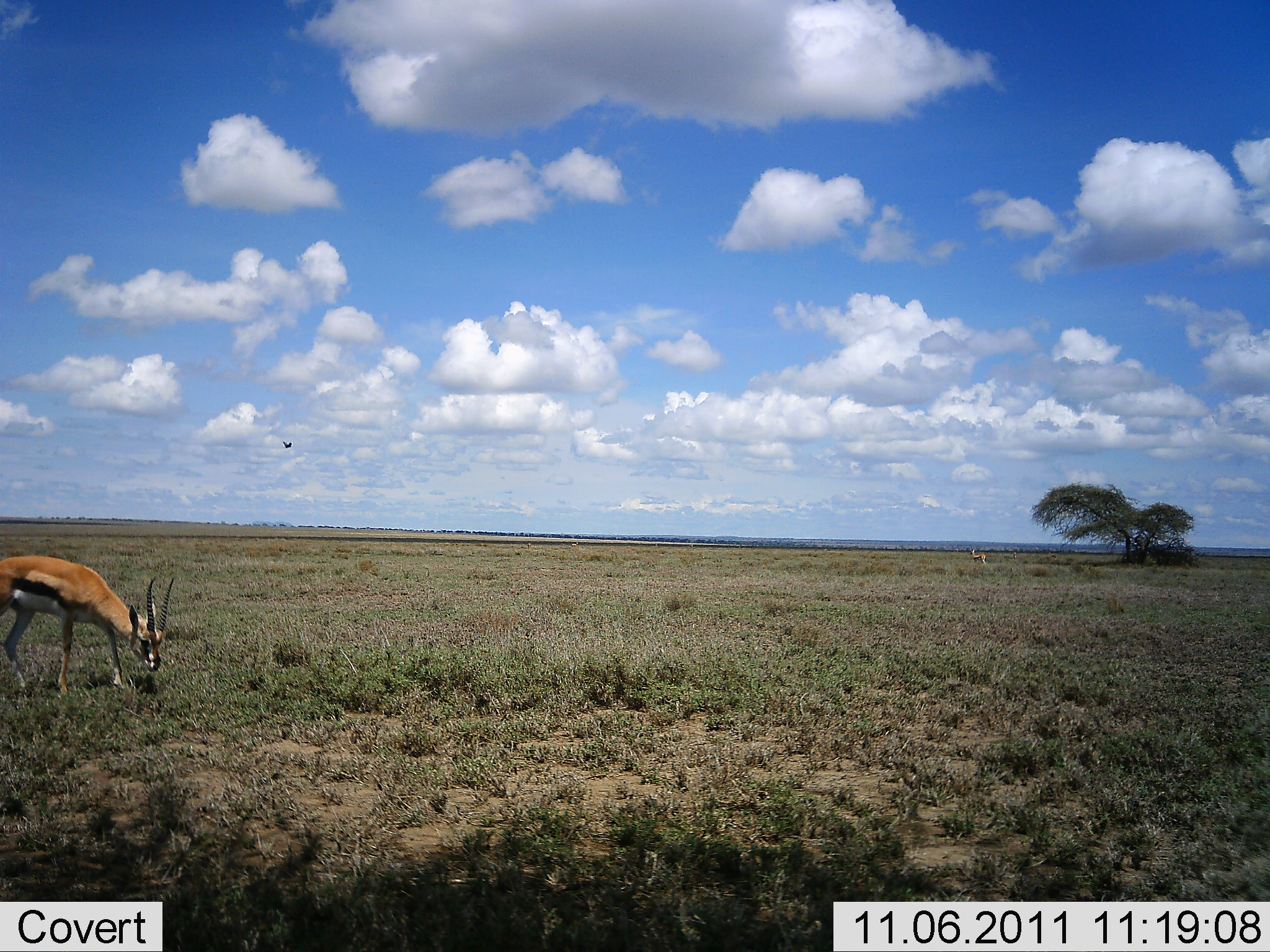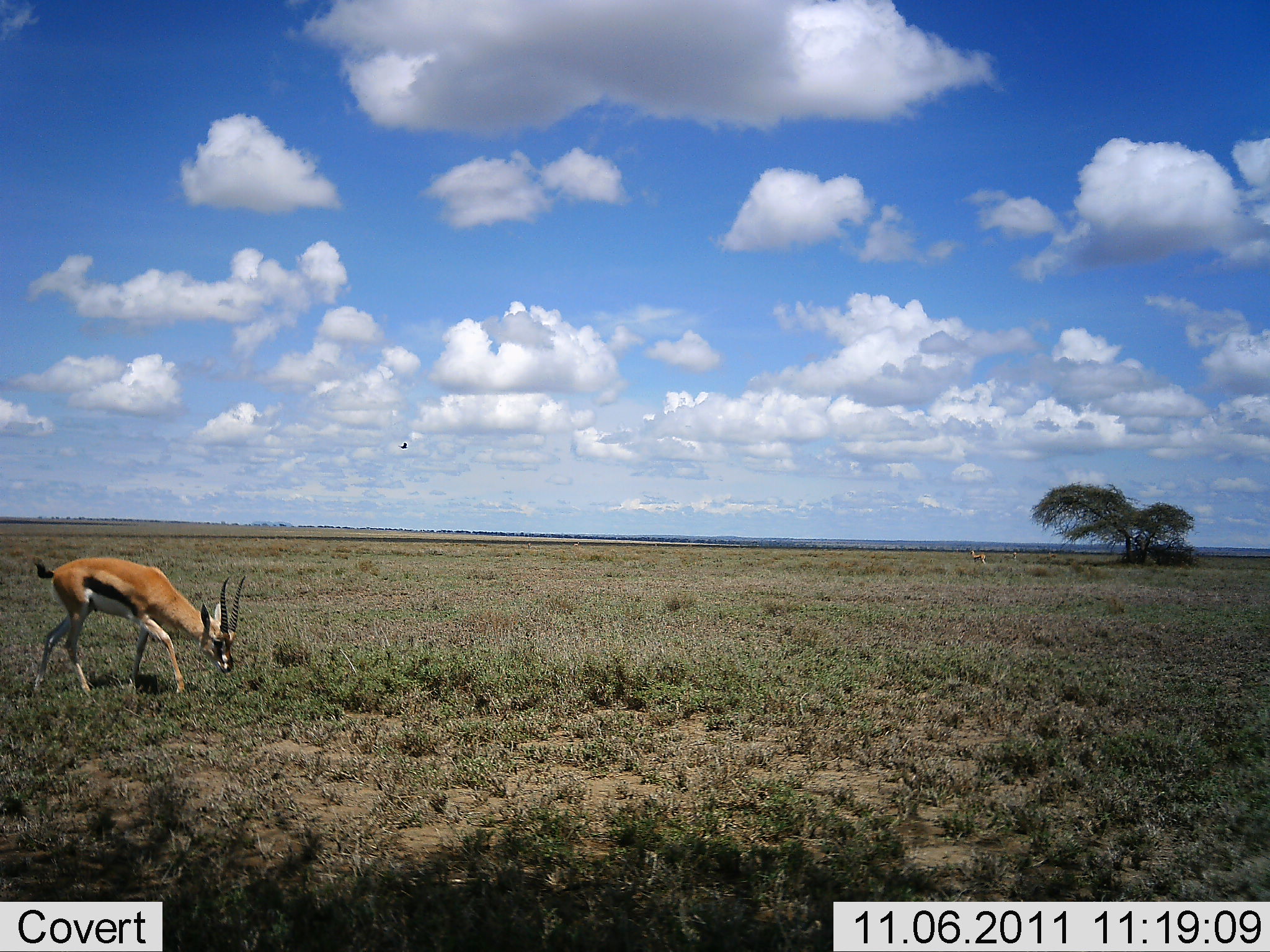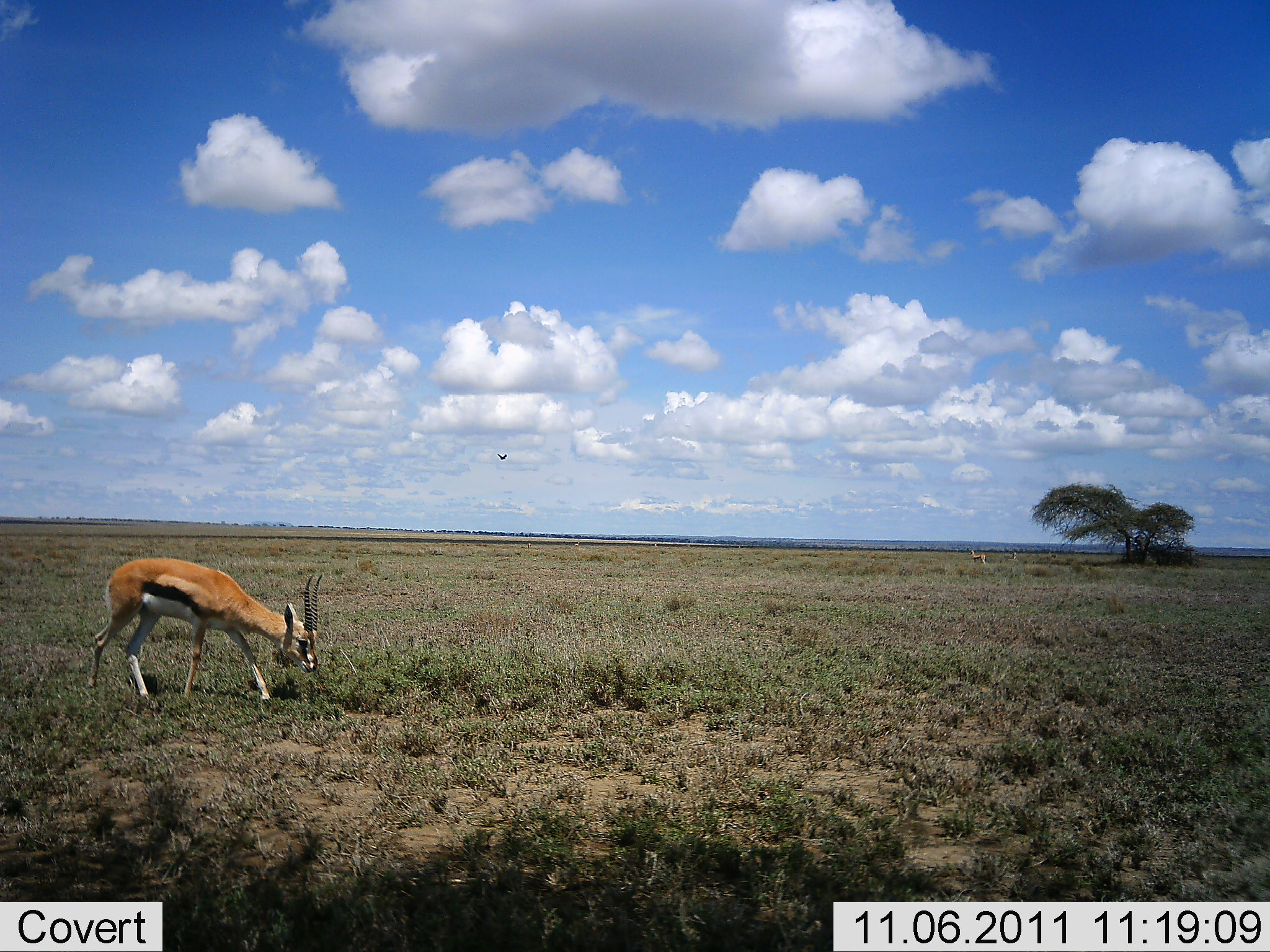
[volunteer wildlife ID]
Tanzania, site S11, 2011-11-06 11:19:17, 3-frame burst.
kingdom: Animalia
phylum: Chordata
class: Mammalia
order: Artiodactyla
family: Bovidae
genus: Eudorcas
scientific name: Eudorcas thomsonii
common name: thomson's gazelle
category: gazellethomsons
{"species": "gazellethomsons (thomson's gazelle) (Eudorcas thomsonii)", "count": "1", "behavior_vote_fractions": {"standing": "40%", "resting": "0%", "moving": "73%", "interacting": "0%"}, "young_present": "0%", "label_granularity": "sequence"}